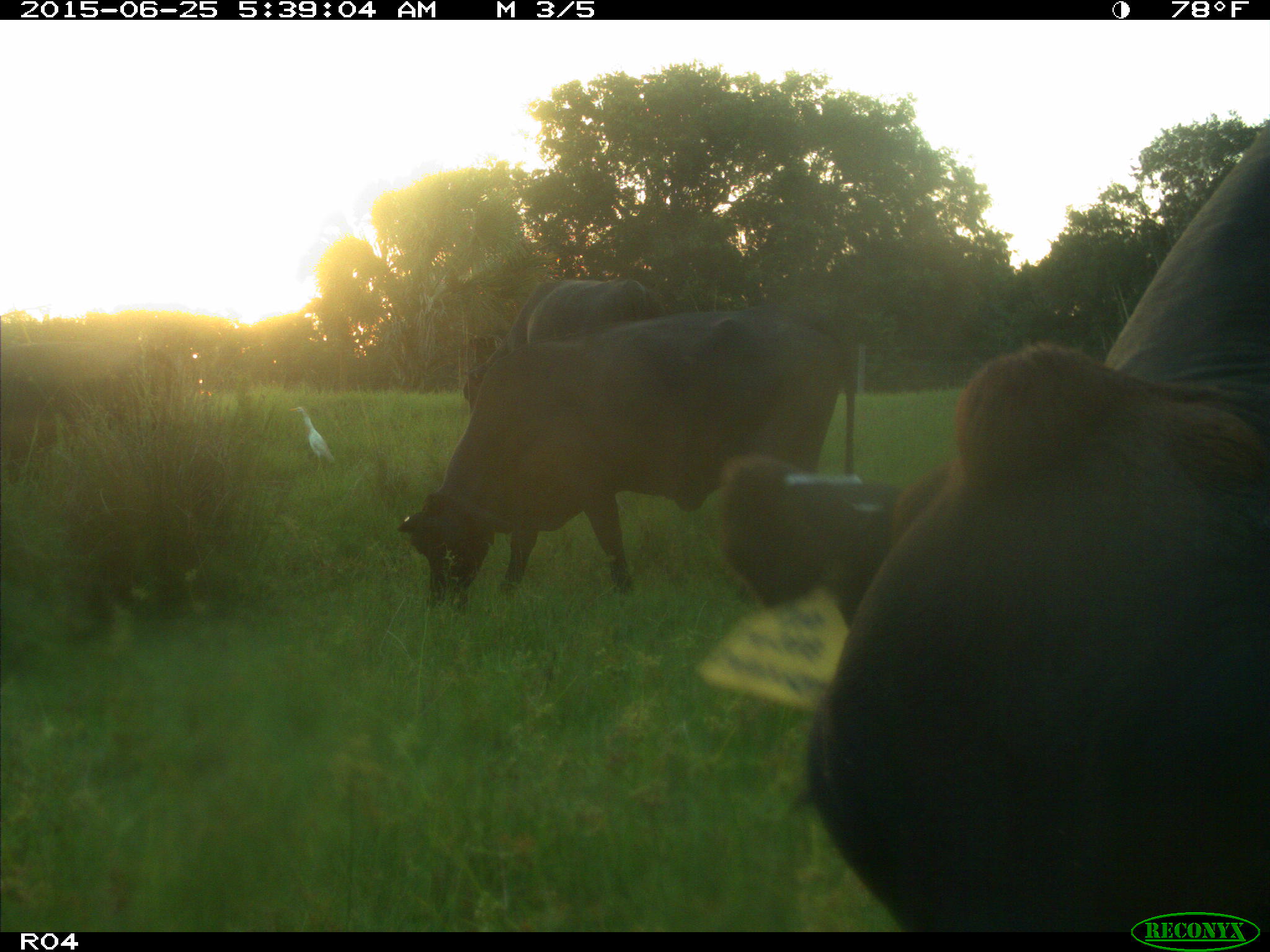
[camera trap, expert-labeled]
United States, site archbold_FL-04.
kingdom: Animalia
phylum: Chordata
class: Mammalia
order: Artiodactyla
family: Bovidae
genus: Bos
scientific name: Bos taurus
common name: domestic cow